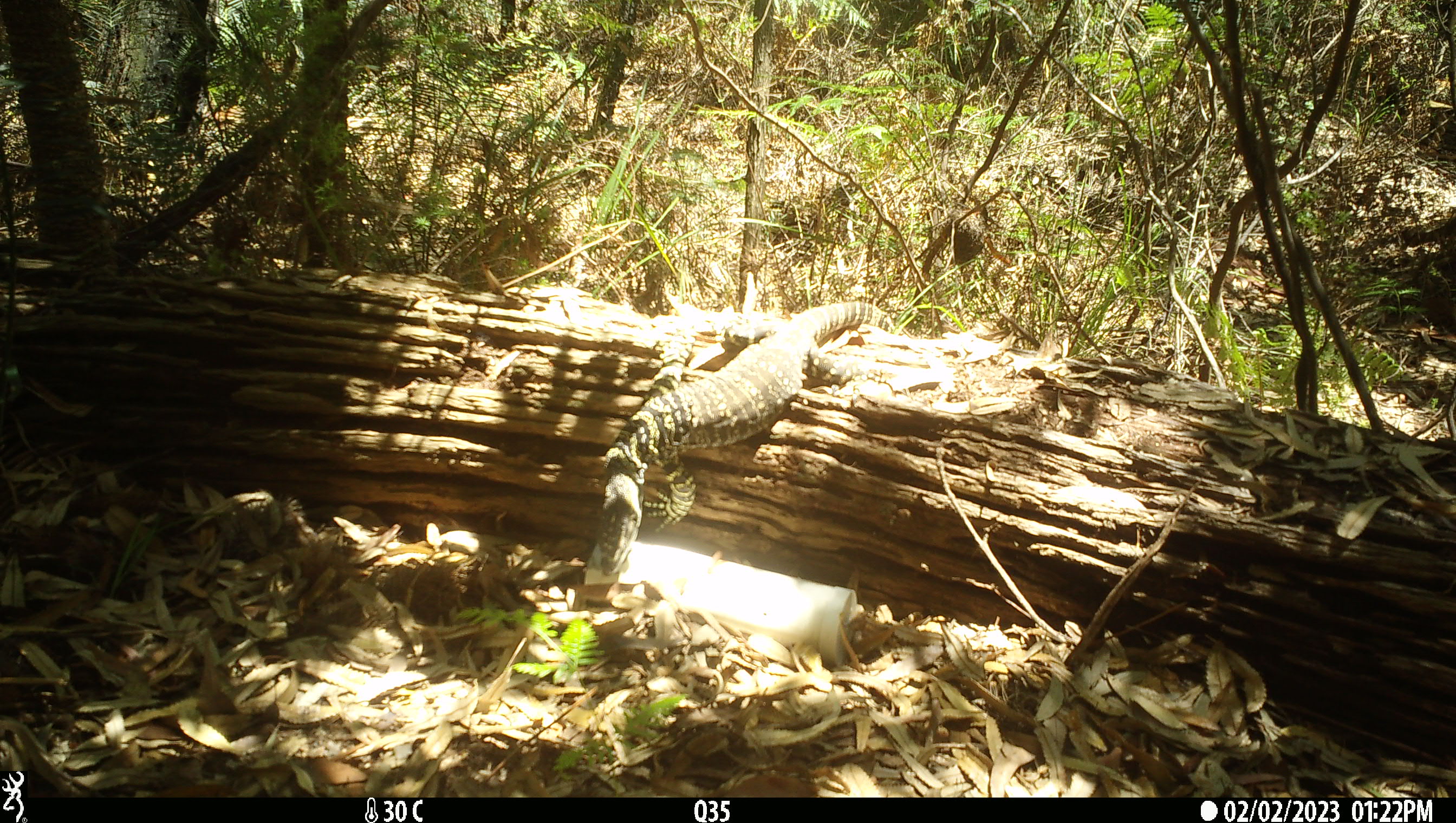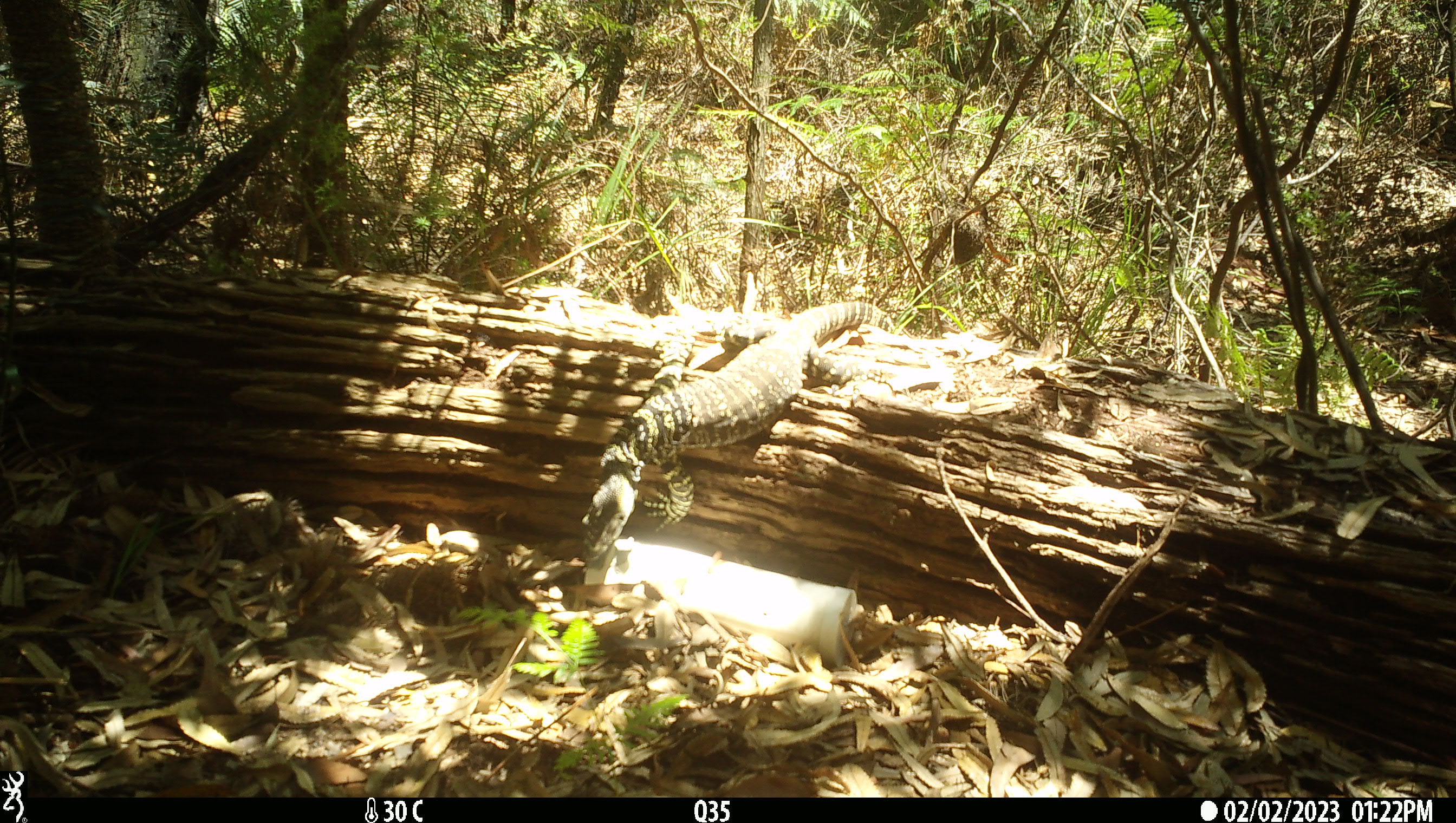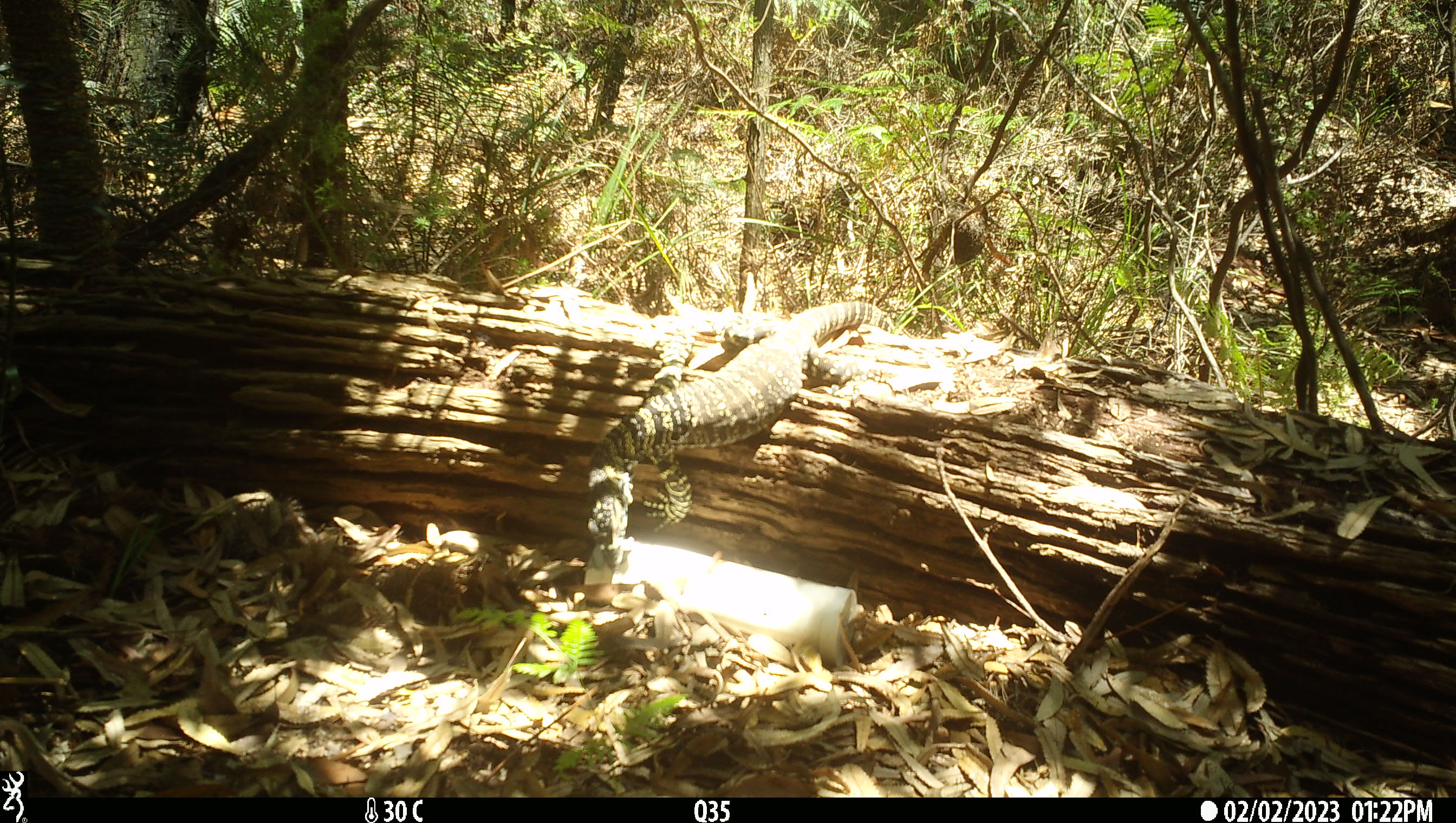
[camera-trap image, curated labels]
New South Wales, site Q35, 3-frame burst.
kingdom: Animalia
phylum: Chordata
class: Reptilia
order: Squamata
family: Varanidae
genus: Varanus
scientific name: Varanus varius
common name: lace monitor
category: goanna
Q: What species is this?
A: Goanna (lace monitor) (Varanus varius).